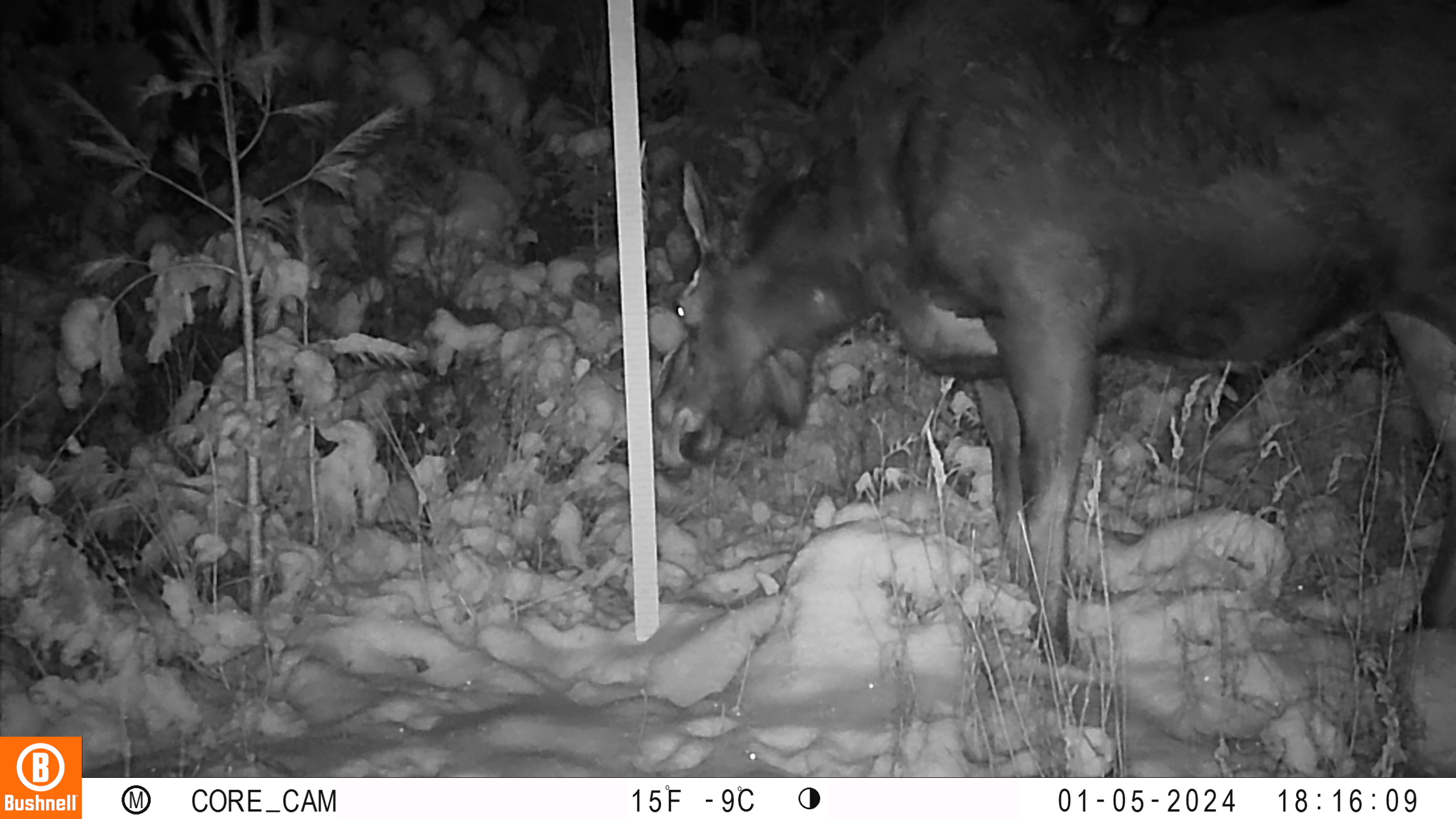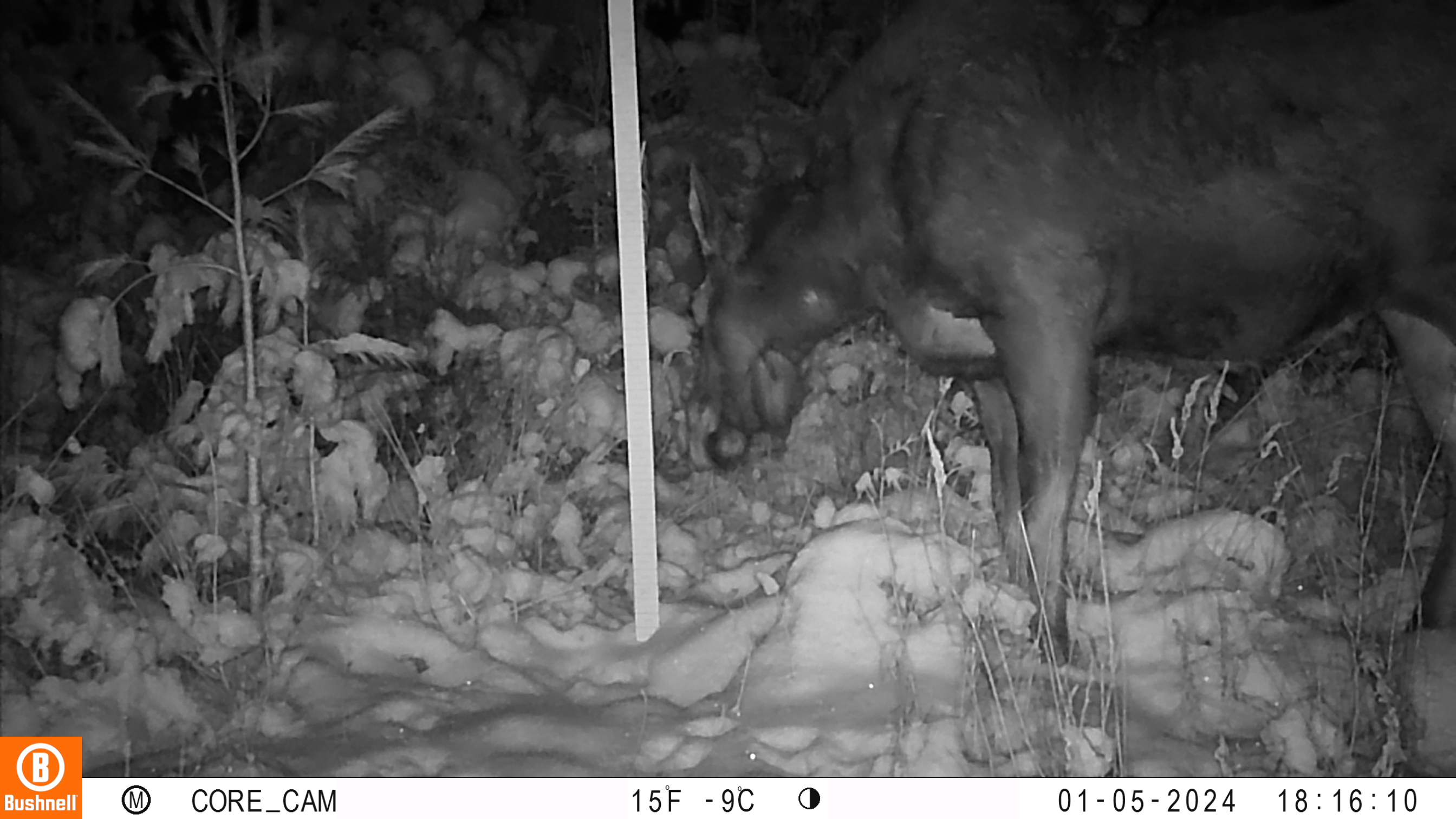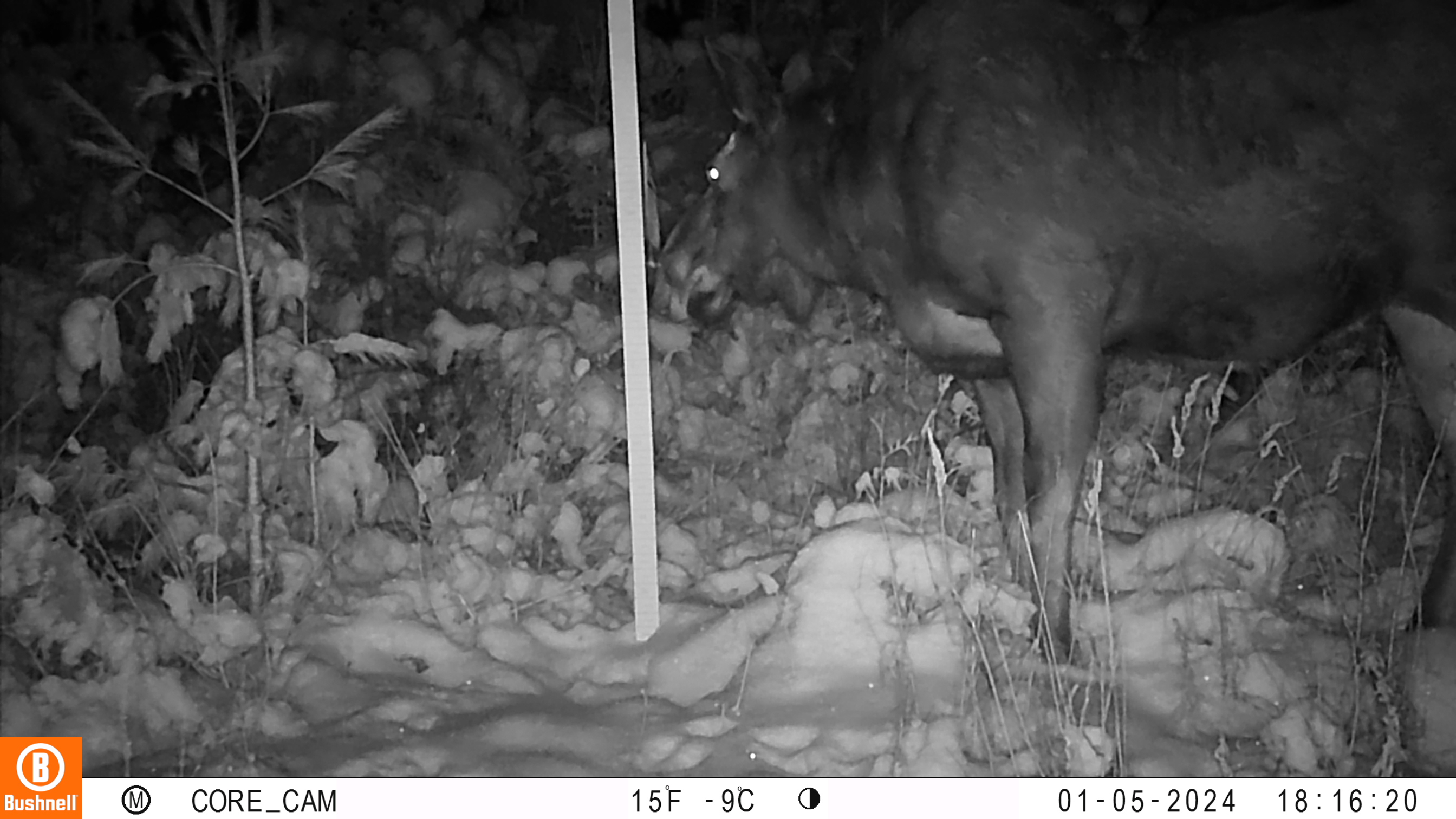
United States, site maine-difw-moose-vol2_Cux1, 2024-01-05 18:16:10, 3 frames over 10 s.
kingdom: Animalia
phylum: Chordata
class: Mammalia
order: Artiodactyla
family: Cervidae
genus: Alces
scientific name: Alces alces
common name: moose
Moose (Alces alces).